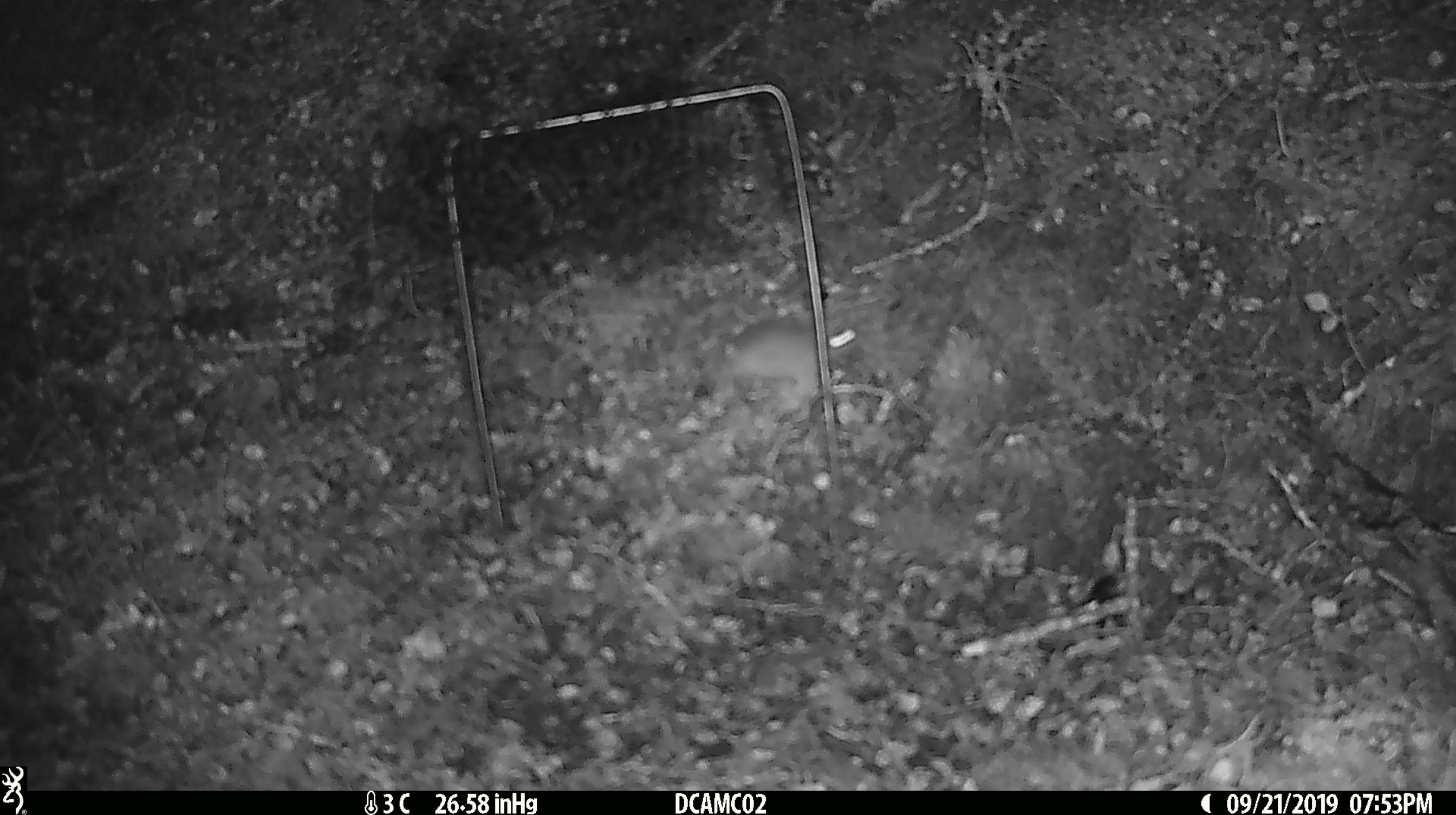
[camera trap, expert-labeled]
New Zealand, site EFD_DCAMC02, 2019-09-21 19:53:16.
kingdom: Animalia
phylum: Chordata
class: Mammalia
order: Rodentia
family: Muridae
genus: Mus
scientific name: Mus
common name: mouse